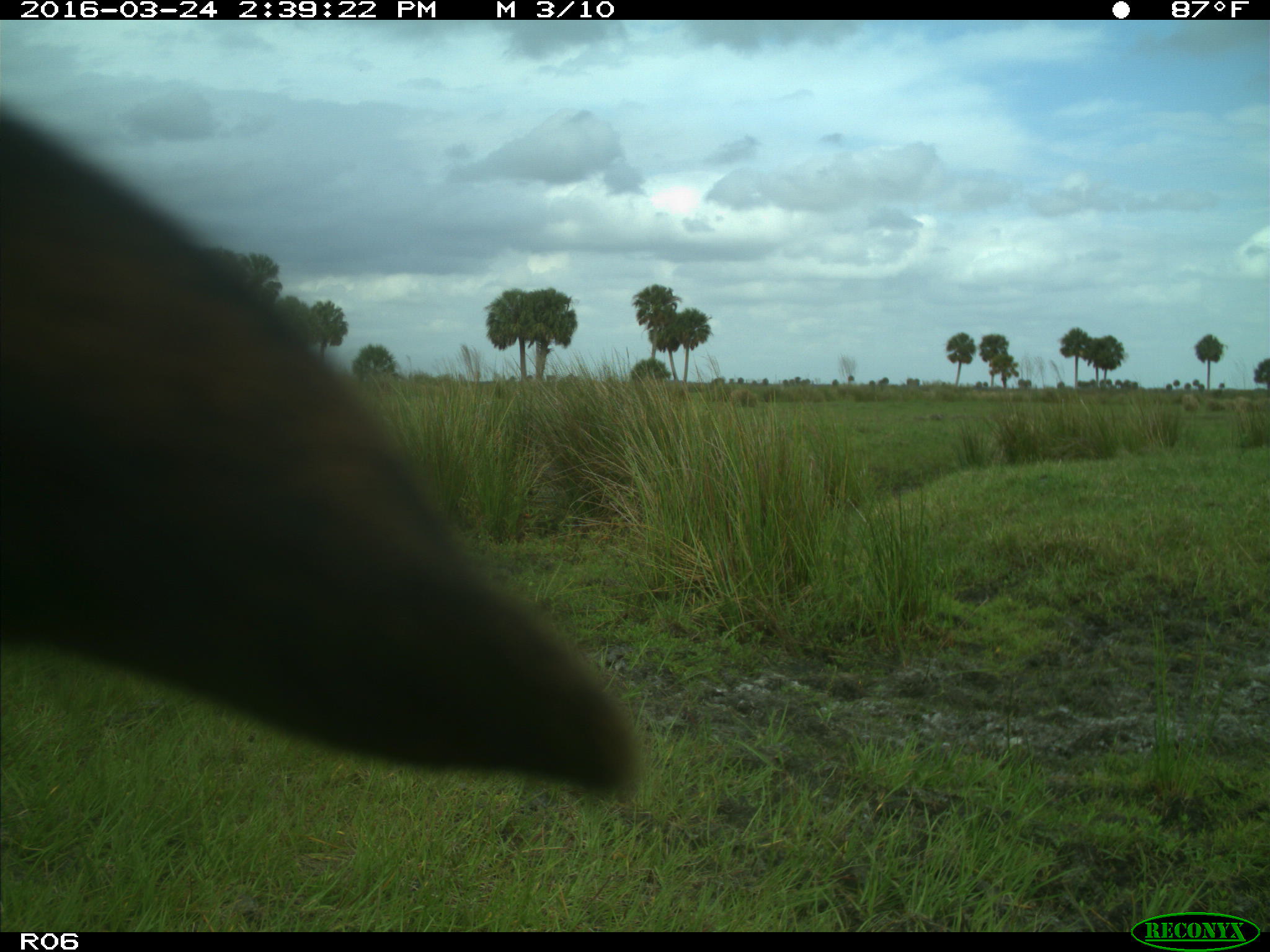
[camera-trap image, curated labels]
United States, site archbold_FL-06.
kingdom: Animalia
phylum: Chordata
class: Mammalia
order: Artiodactyla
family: Bovidae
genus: Bos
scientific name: Bos taurus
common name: domestic cow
Bos taurus (domestic cow).